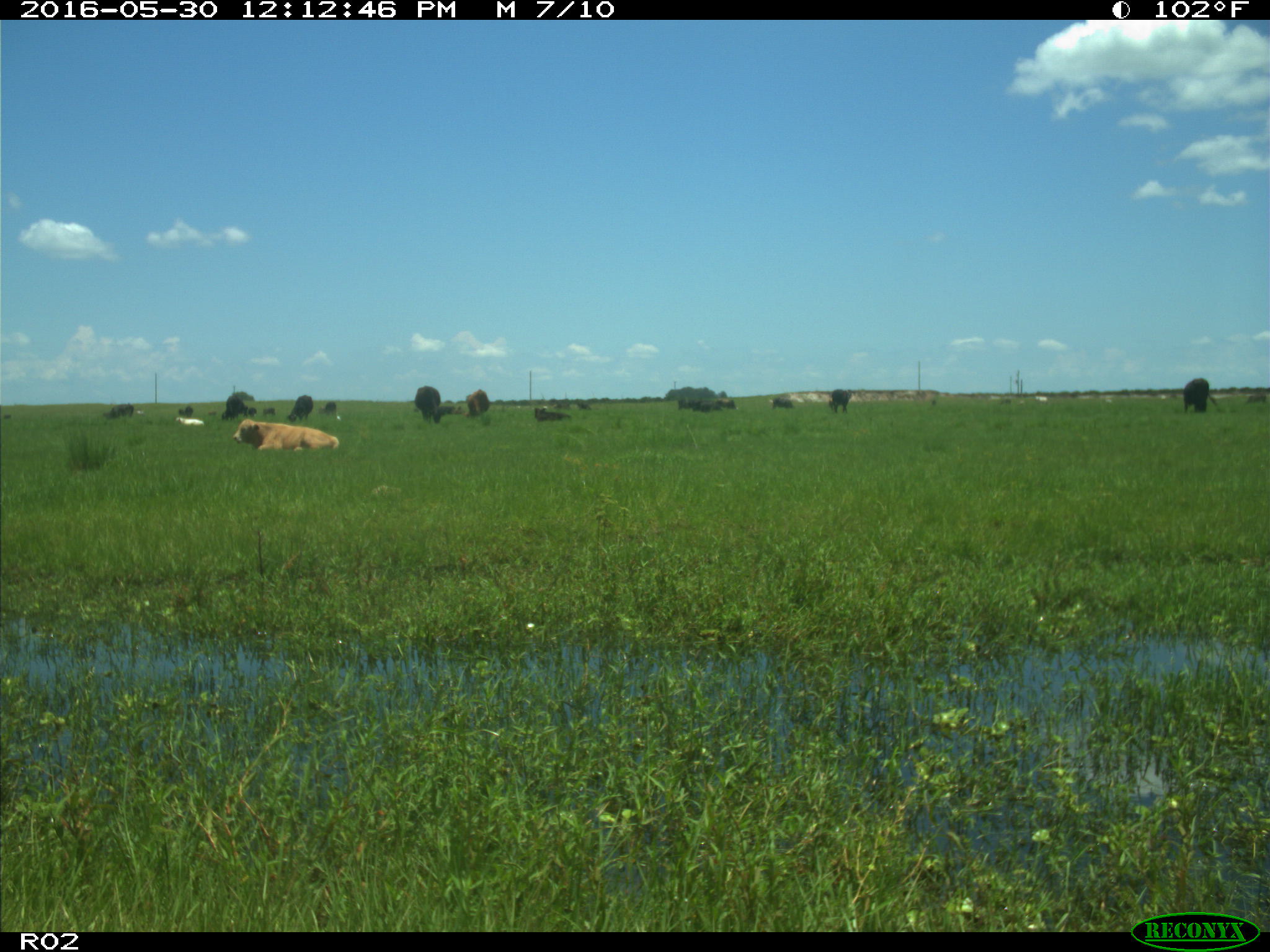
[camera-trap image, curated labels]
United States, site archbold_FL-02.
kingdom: Animalia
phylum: Chordata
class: Mammalia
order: Artiodactyla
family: Bovidae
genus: Bos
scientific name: Bos taurus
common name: domestic cow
Bos taurus (domestic cow).